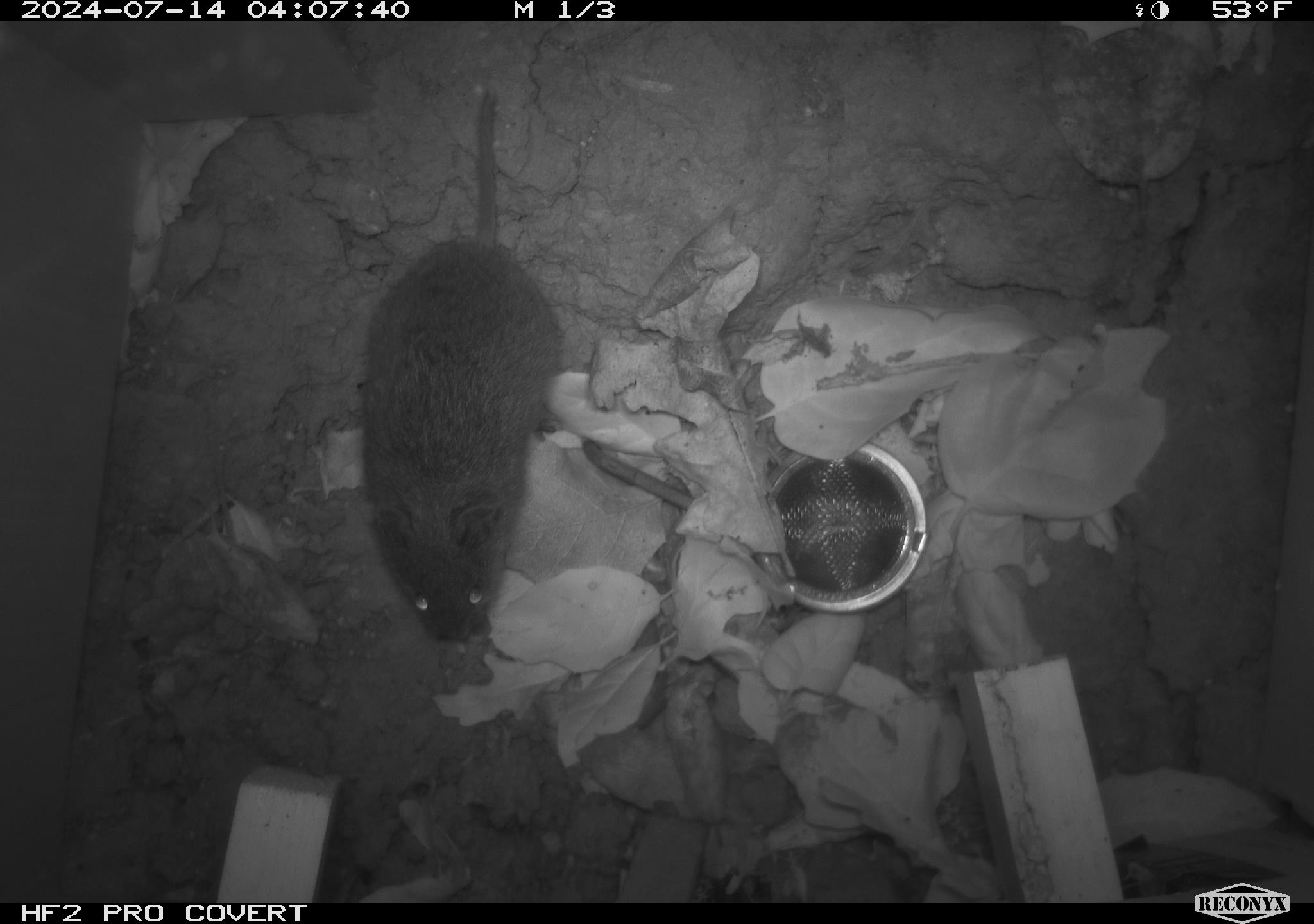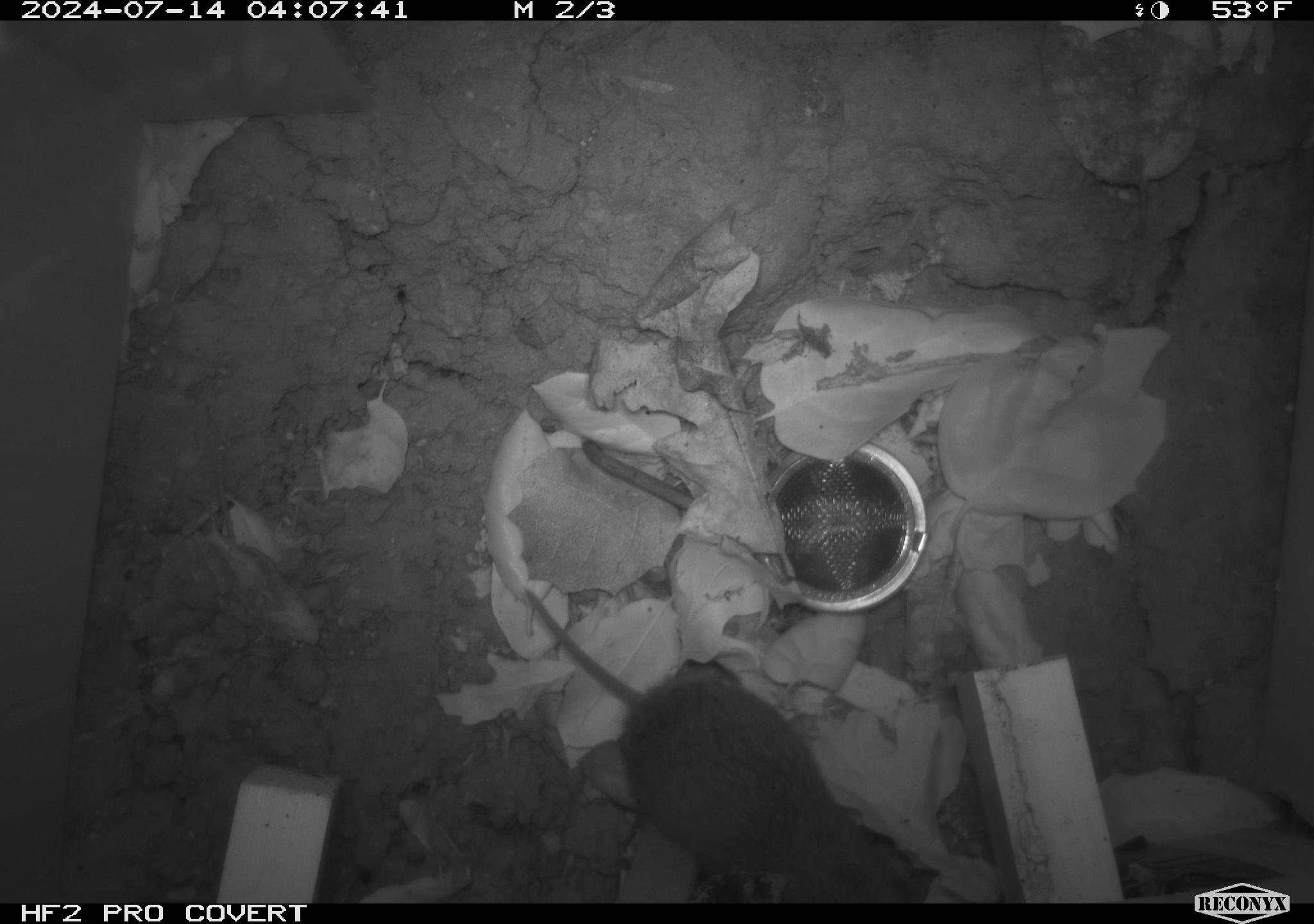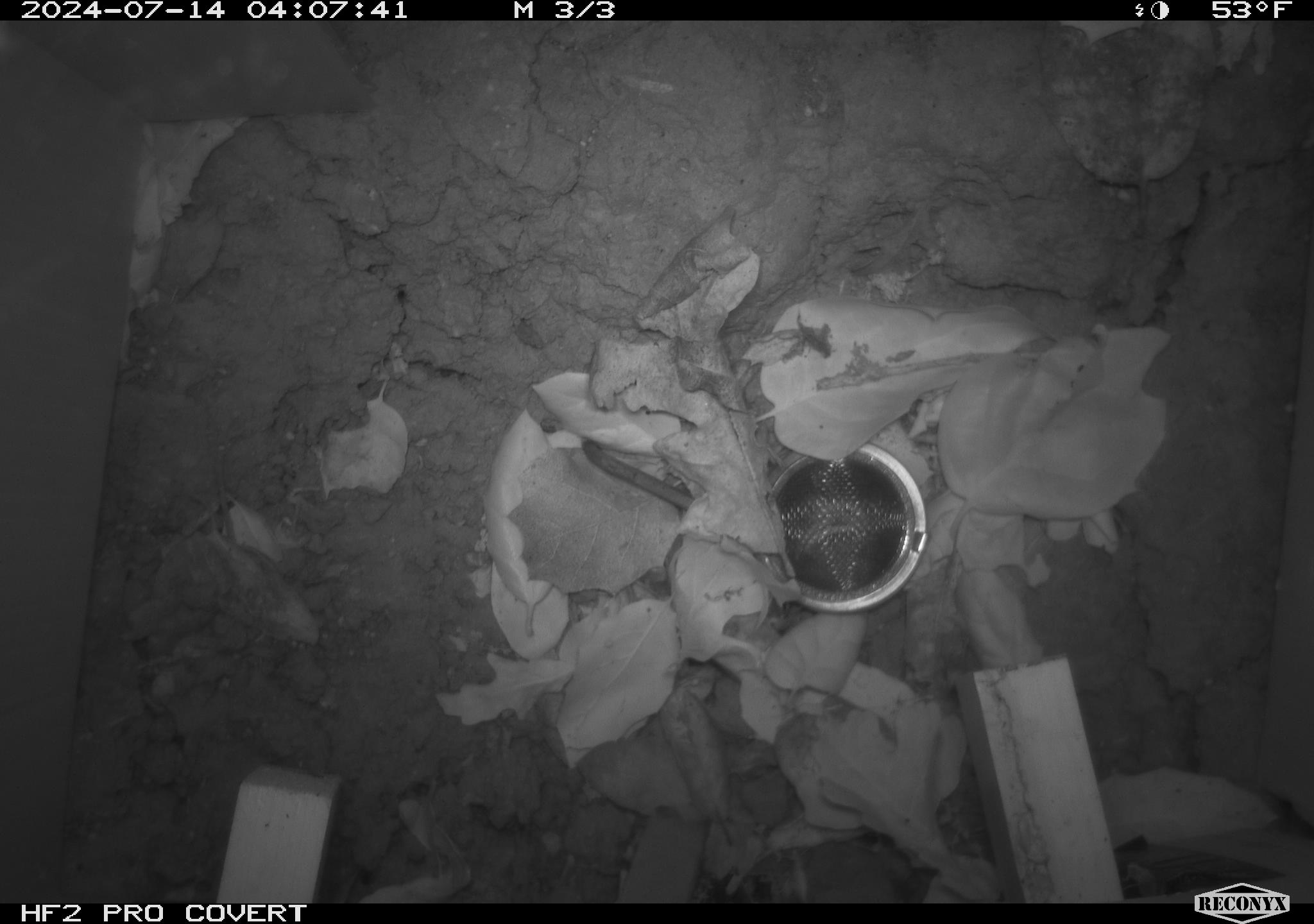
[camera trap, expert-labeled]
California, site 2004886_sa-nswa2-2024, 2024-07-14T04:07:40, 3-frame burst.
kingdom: Animalia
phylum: Chordata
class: Mammalia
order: Rodentia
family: Cricetidae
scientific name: Arvicolinae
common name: voles, lemmings, and muskrats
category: arvicolinae subfamily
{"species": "arvicolinae subfamily (voles, lemmings, and muskrats) (Arvicolinae)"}